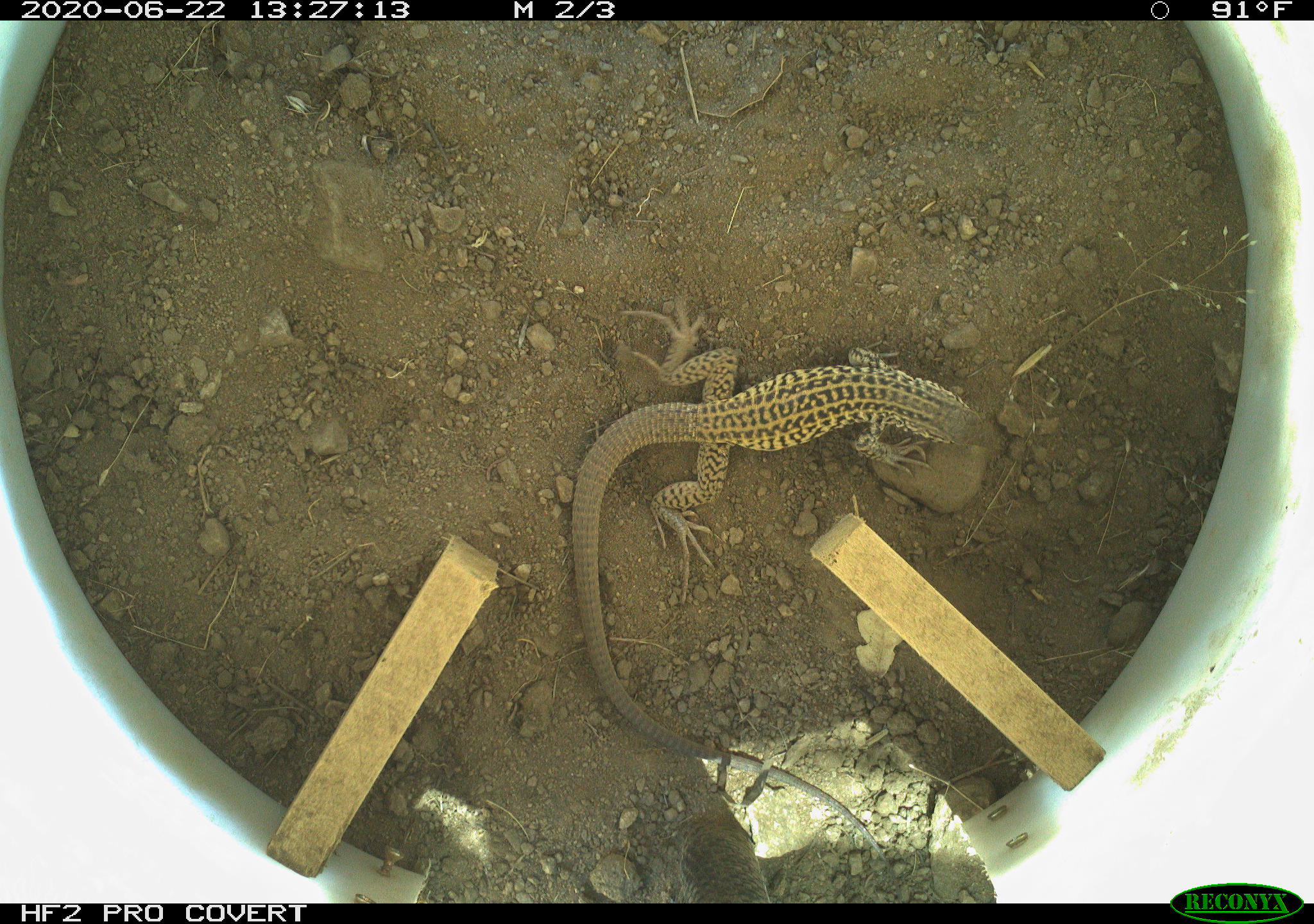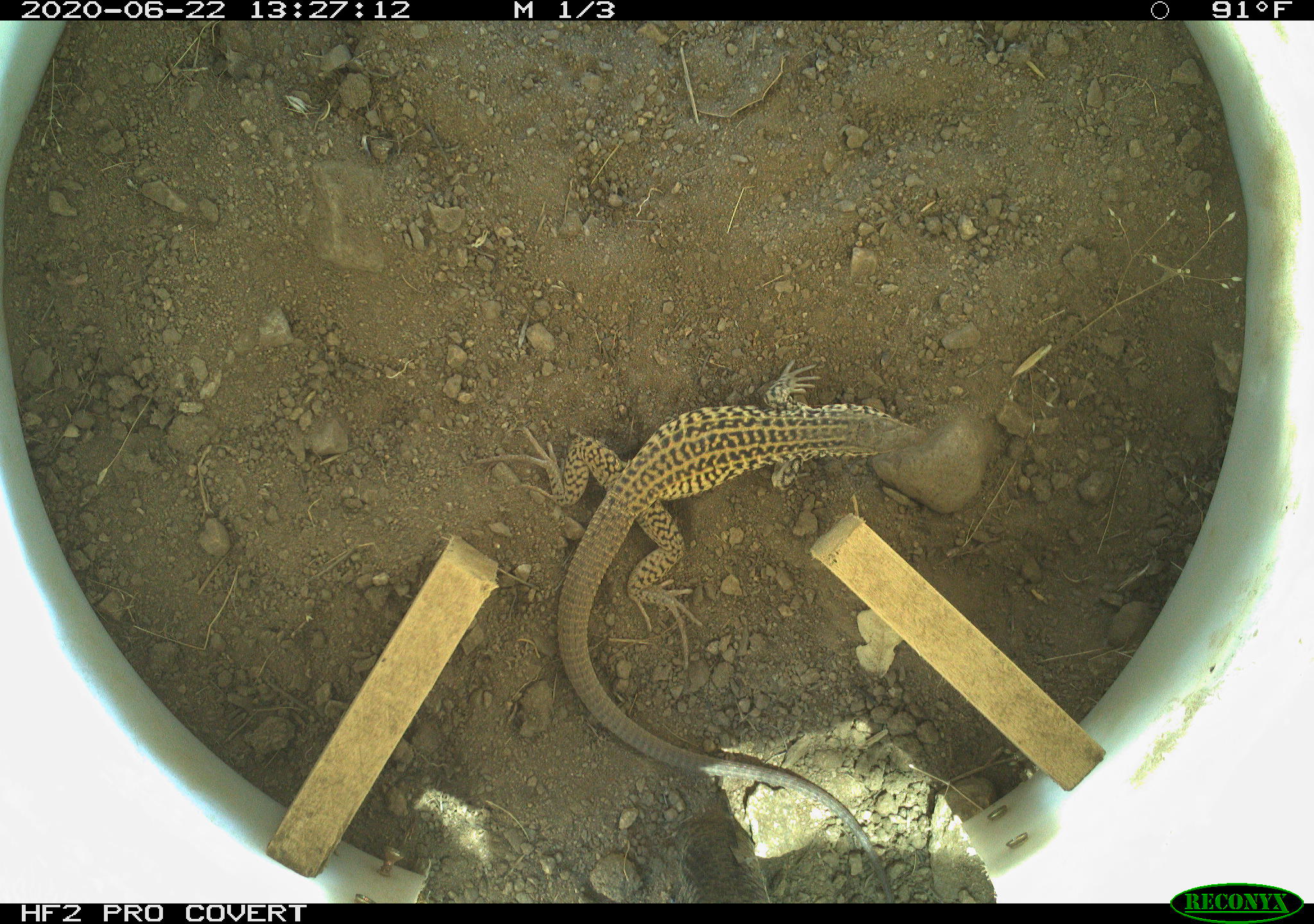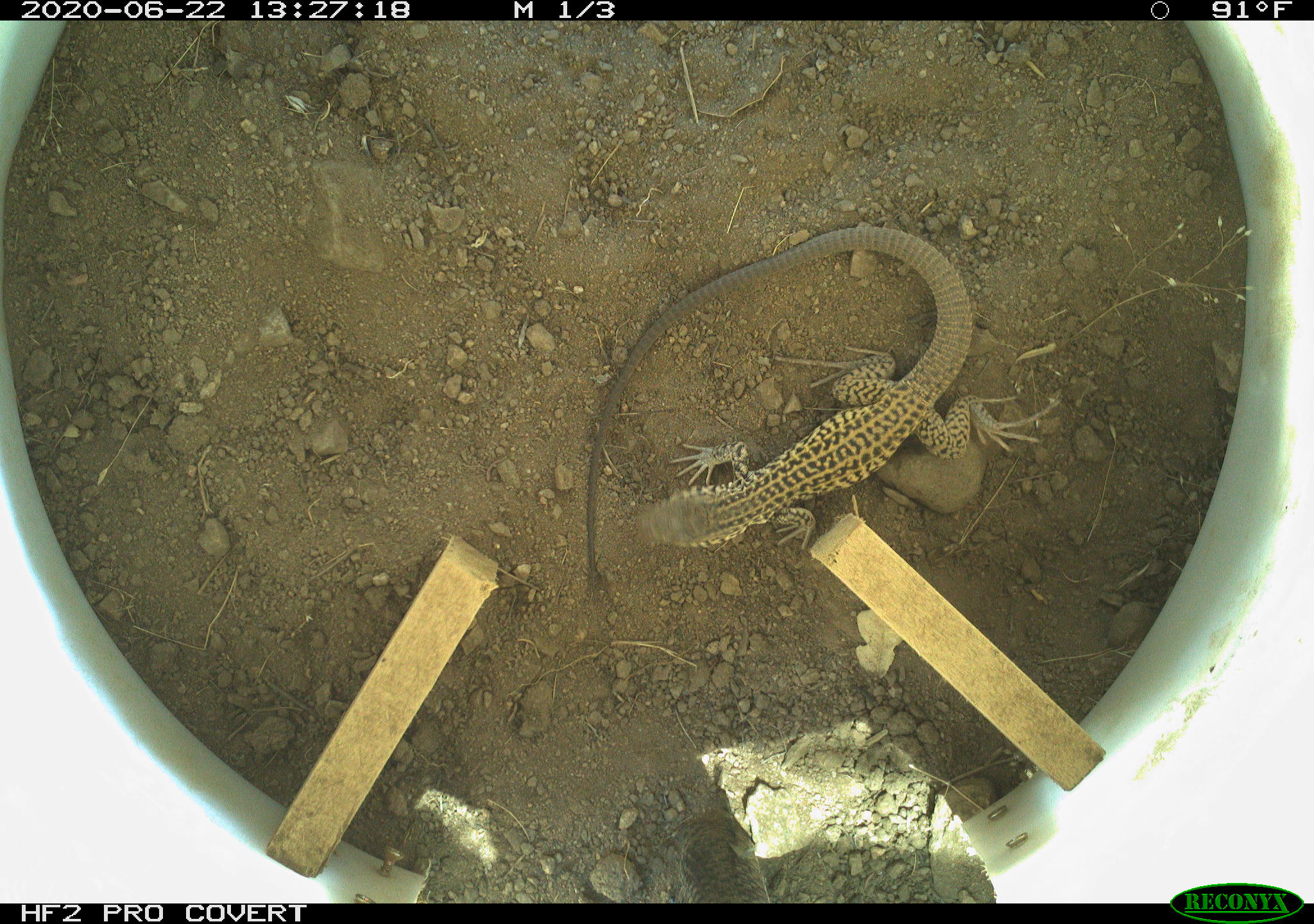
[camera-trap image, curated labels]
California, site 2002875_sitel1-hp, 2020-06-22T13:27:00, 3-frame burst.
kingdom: Animalia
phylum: Chordata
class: Reptilia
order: Squamata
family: Teiidae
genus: Aspidoscelis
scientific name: Aspidoscelis tigris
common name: western whiptail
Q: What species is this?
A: Western whiptail (Aspidoscelis tigris).